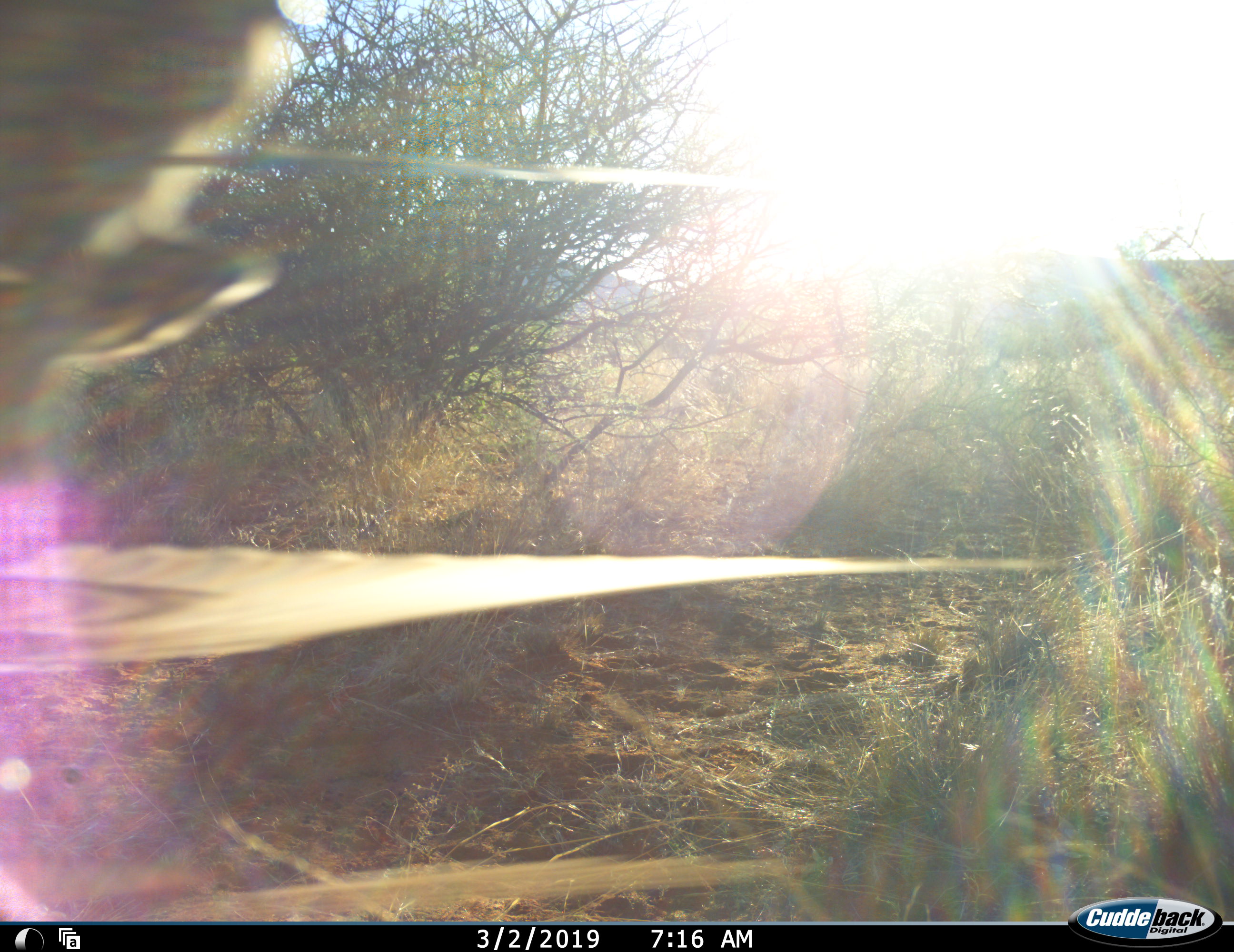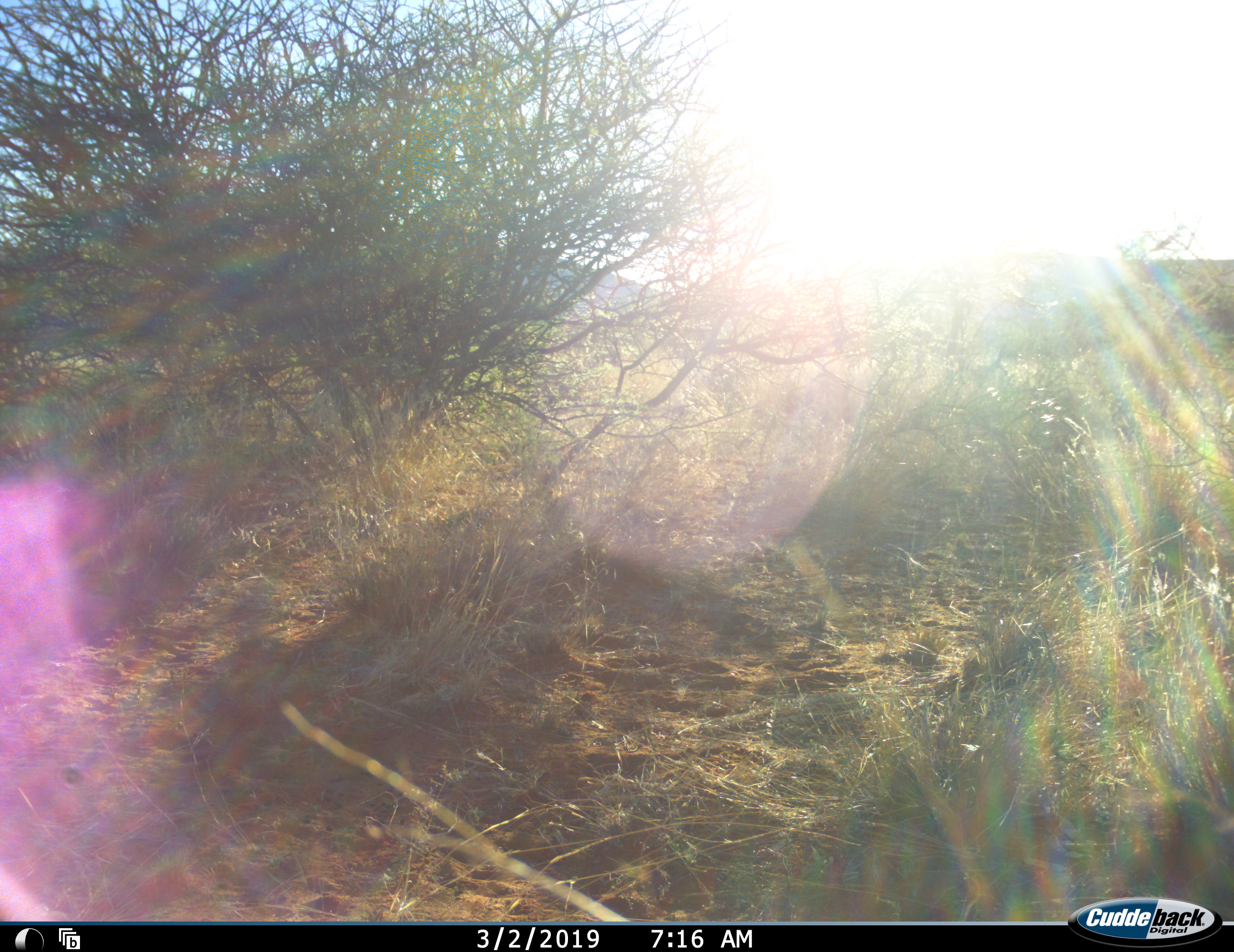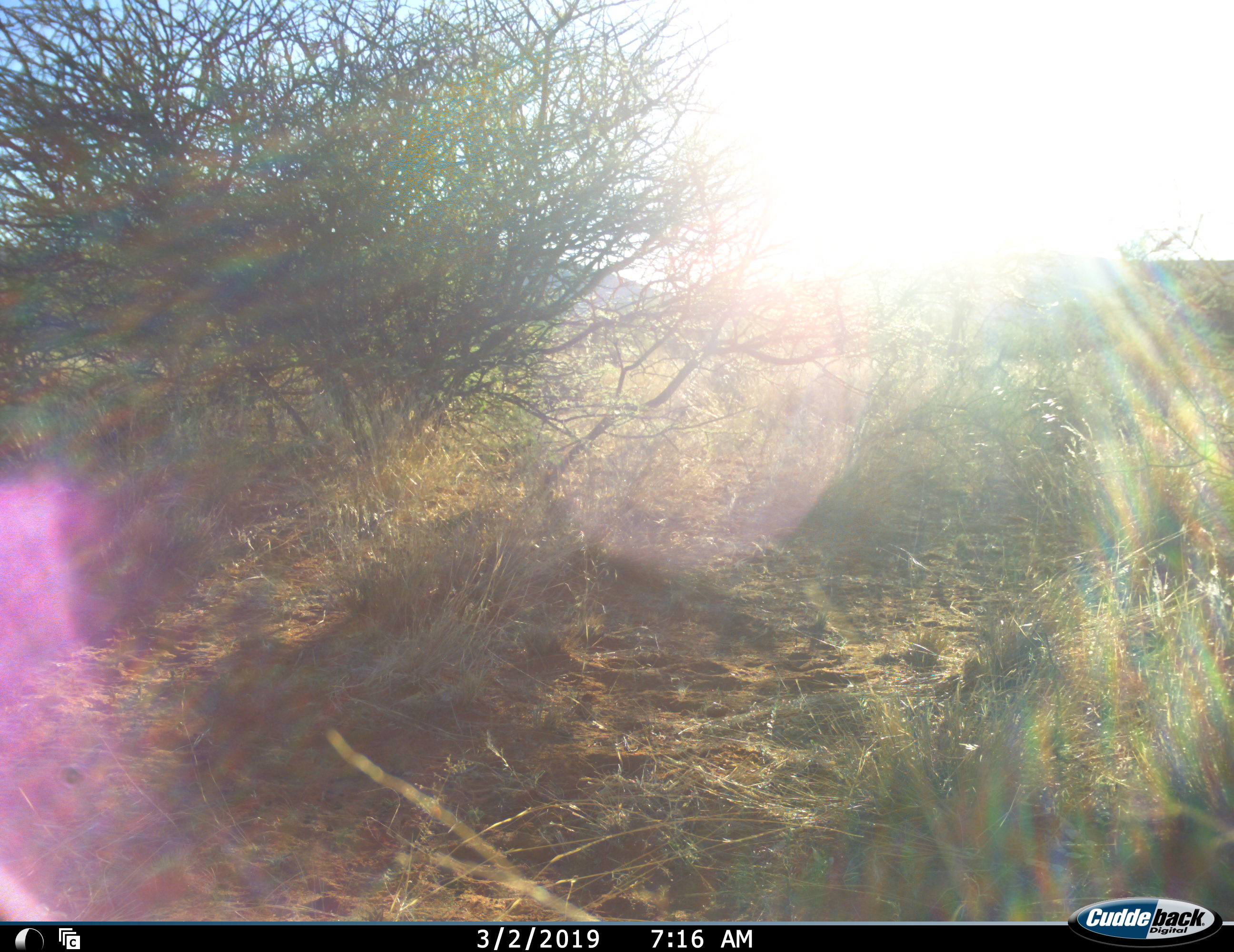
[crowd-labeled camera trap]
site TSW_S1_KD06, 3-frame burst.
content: unidentified animal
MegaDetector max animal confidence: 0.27